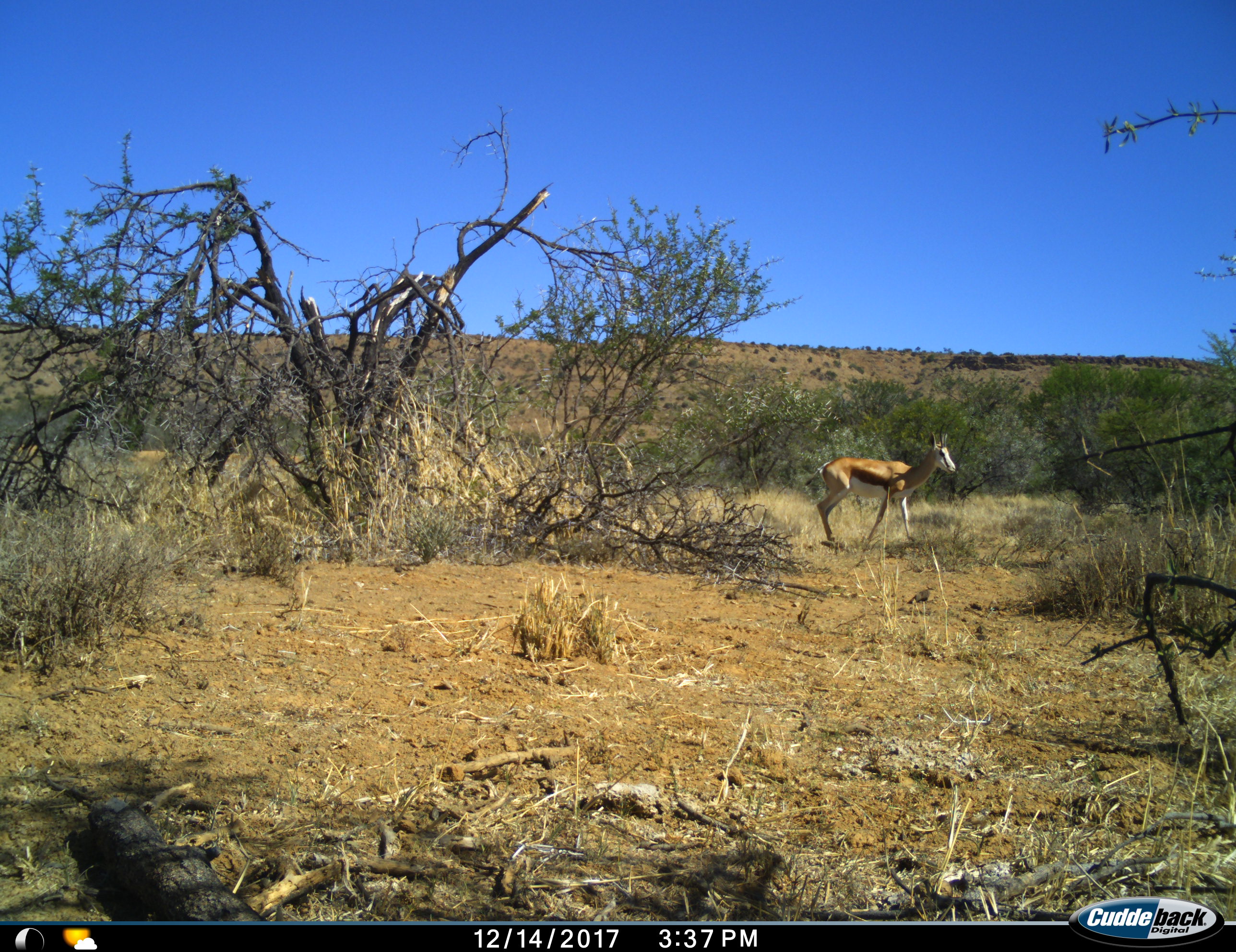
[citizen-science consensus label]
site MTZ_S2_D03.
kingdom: Animalia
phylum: Chordata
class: Mammalia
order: Artiodactyla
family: Bovidae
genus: Antidorcas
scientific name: Antidorcas marsupialis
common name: springbok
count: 1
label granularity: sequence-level